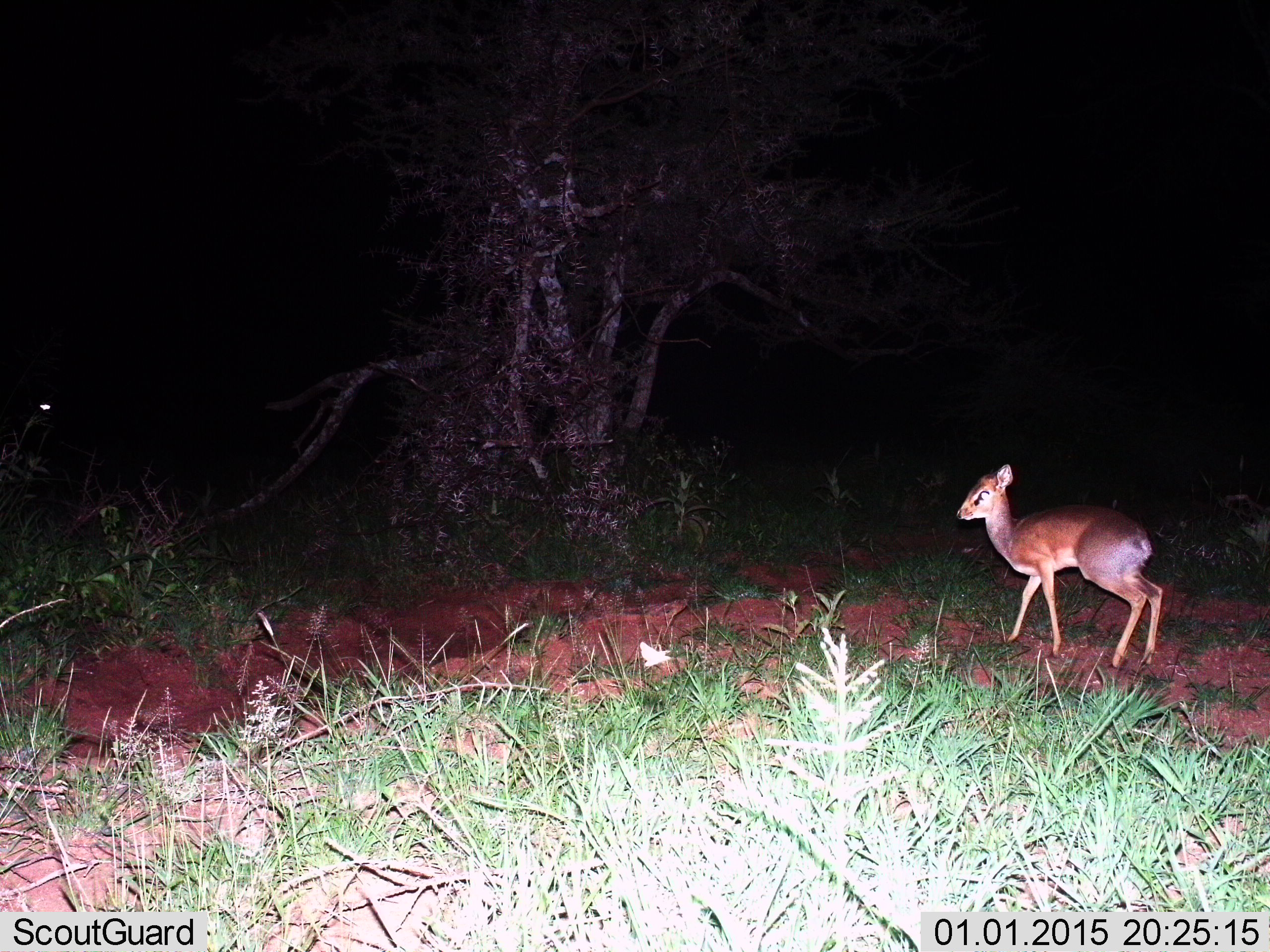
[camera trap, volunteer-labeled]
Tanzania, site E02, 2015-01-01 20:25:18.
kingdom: Animalia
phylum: Chordata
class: Mammalia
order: Artiodactyla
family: Bovidae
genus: Madoqua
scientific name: Madoqua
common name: dikdik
Dikdik (Madoqua), count 1. Behavior (volunteer vote fractions): standing 90%, resting 0%, moving 10%, interacting 0%. Young present (vote fraction): 0%. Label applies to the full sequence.